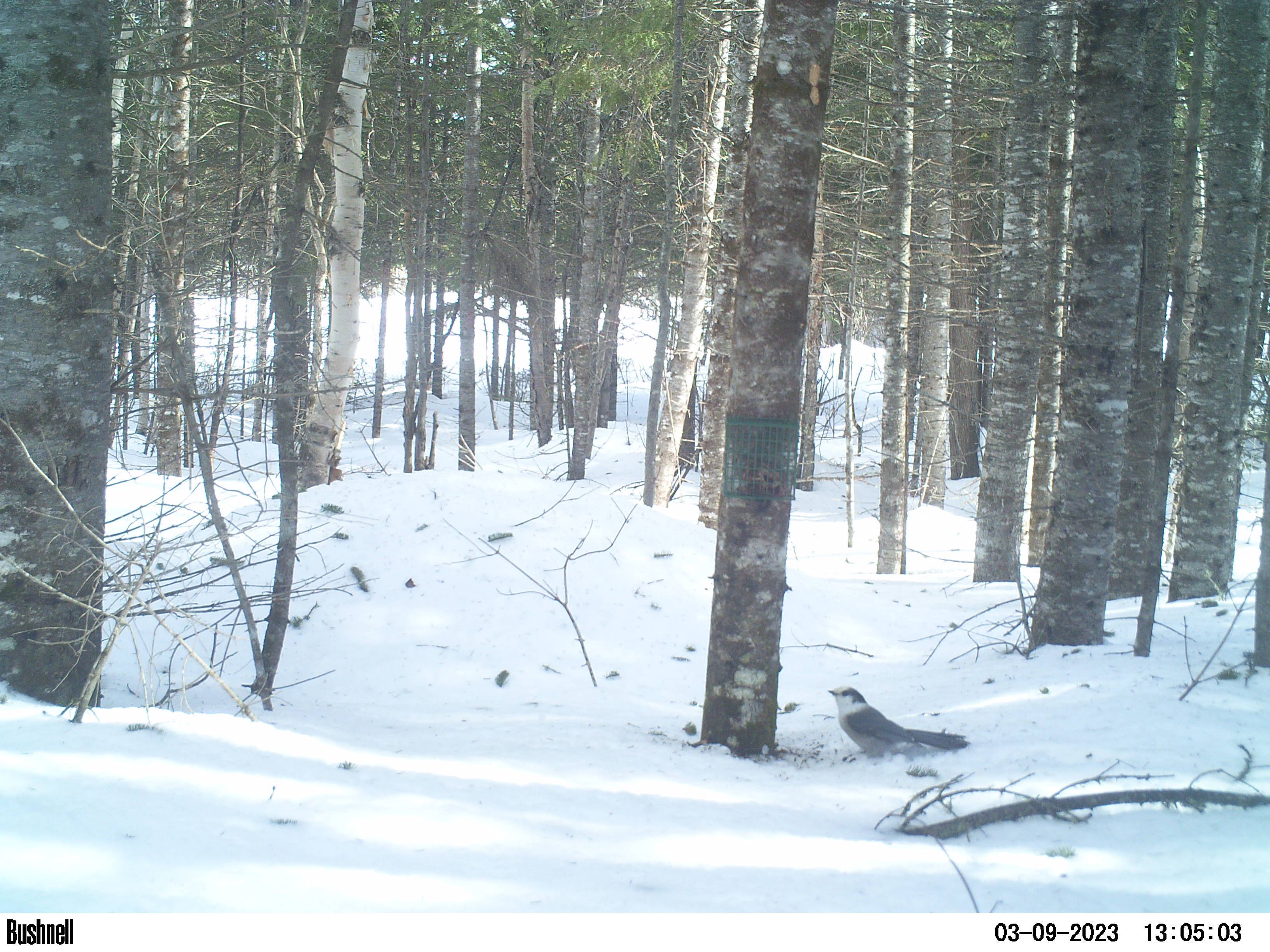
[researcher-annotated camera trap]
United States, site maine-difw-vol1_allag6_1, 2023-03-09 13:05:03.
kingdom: Animalia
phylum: Chordata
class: Aves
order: Passeriformes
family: Corvidae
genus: Perisoreus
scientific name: Perisoreus canadensis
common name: canada jay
Canada jay (Perisoreus canadensis).